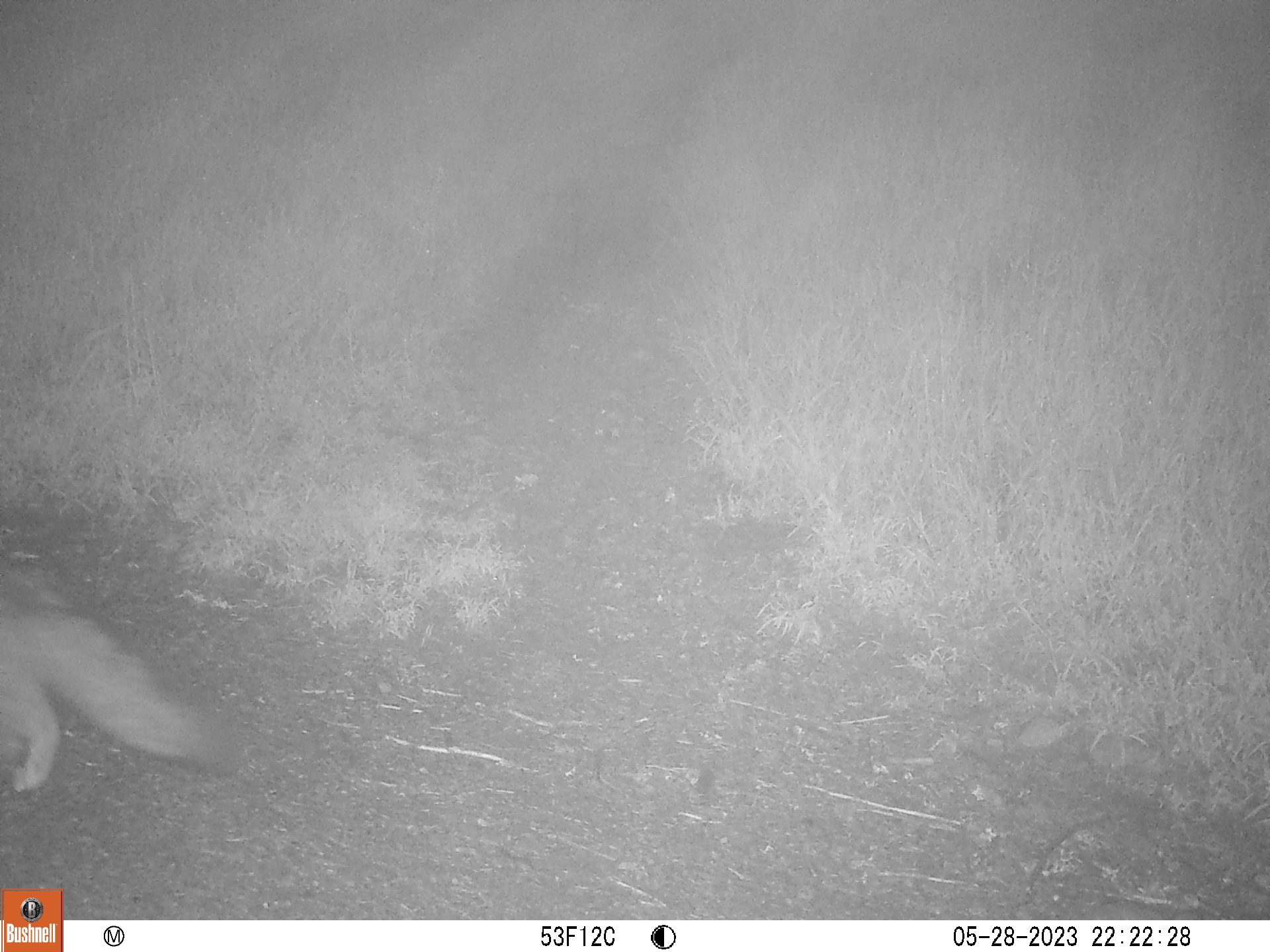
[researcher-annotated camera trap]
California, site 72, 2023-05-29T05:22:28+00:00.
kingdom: Animalia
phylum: Chordata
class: Mammalia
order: Carnivora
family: Canidae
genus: Urocyon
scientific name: Urocyon cinereoargenteus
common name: gray fox